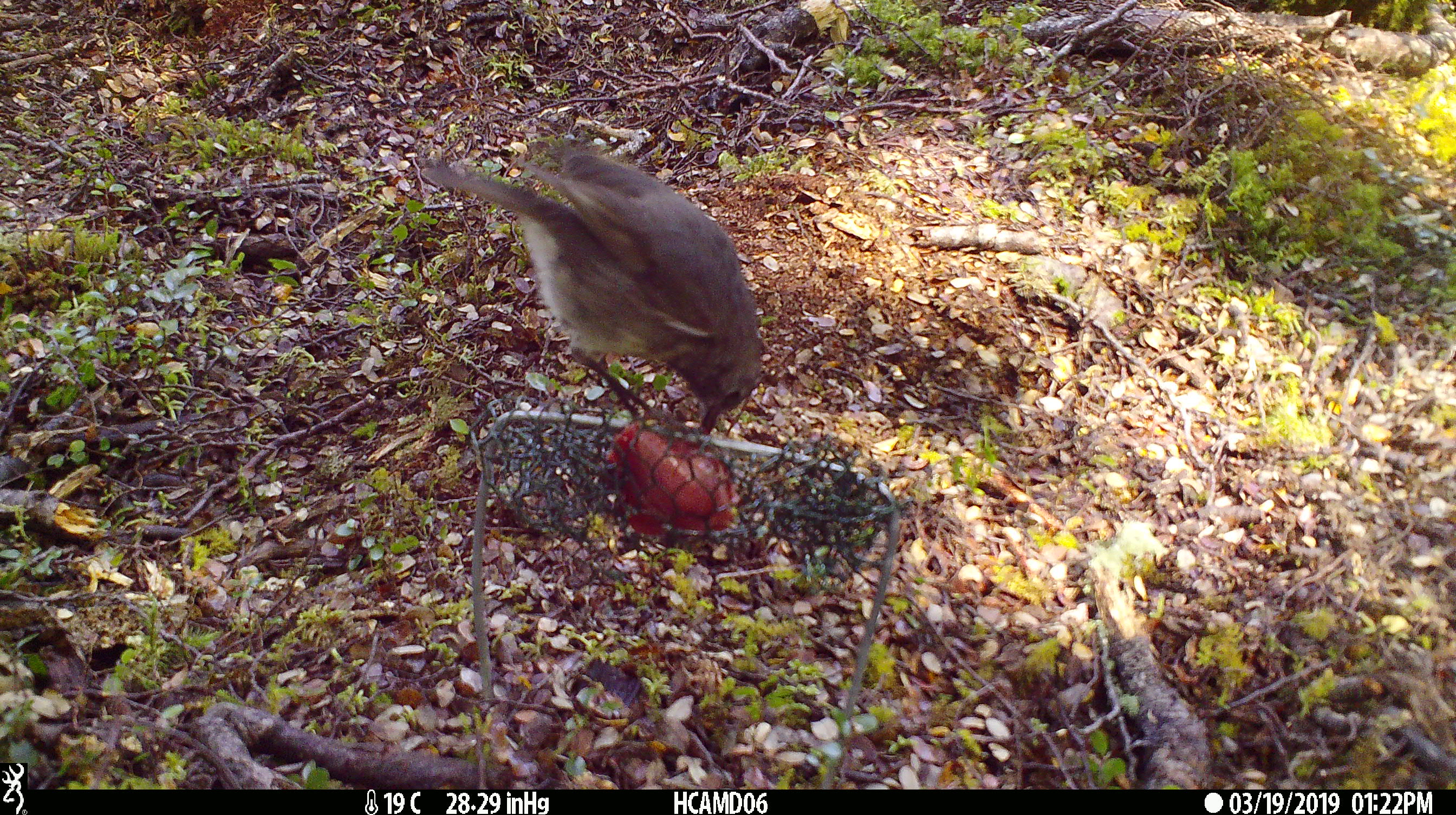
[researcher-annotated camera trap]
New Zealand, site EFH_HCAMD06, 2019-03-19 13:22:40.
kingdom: Animalia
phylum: Chordata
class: Aves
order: Passeriformes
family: Petroicidae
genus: Petroica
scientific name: Petroica australis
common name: new zealand robin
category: robin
Robin (new zealand robin) (Petroica australis).